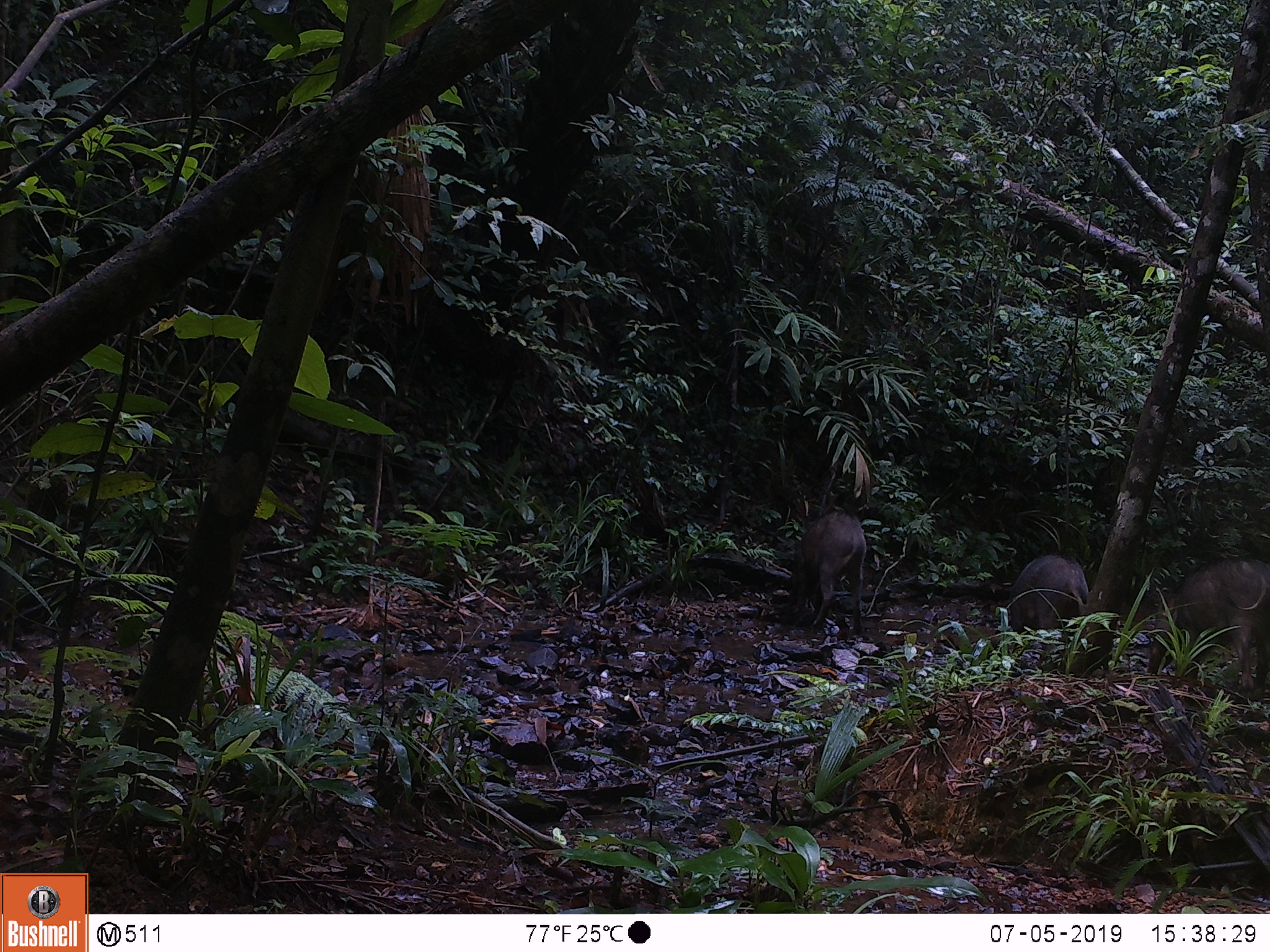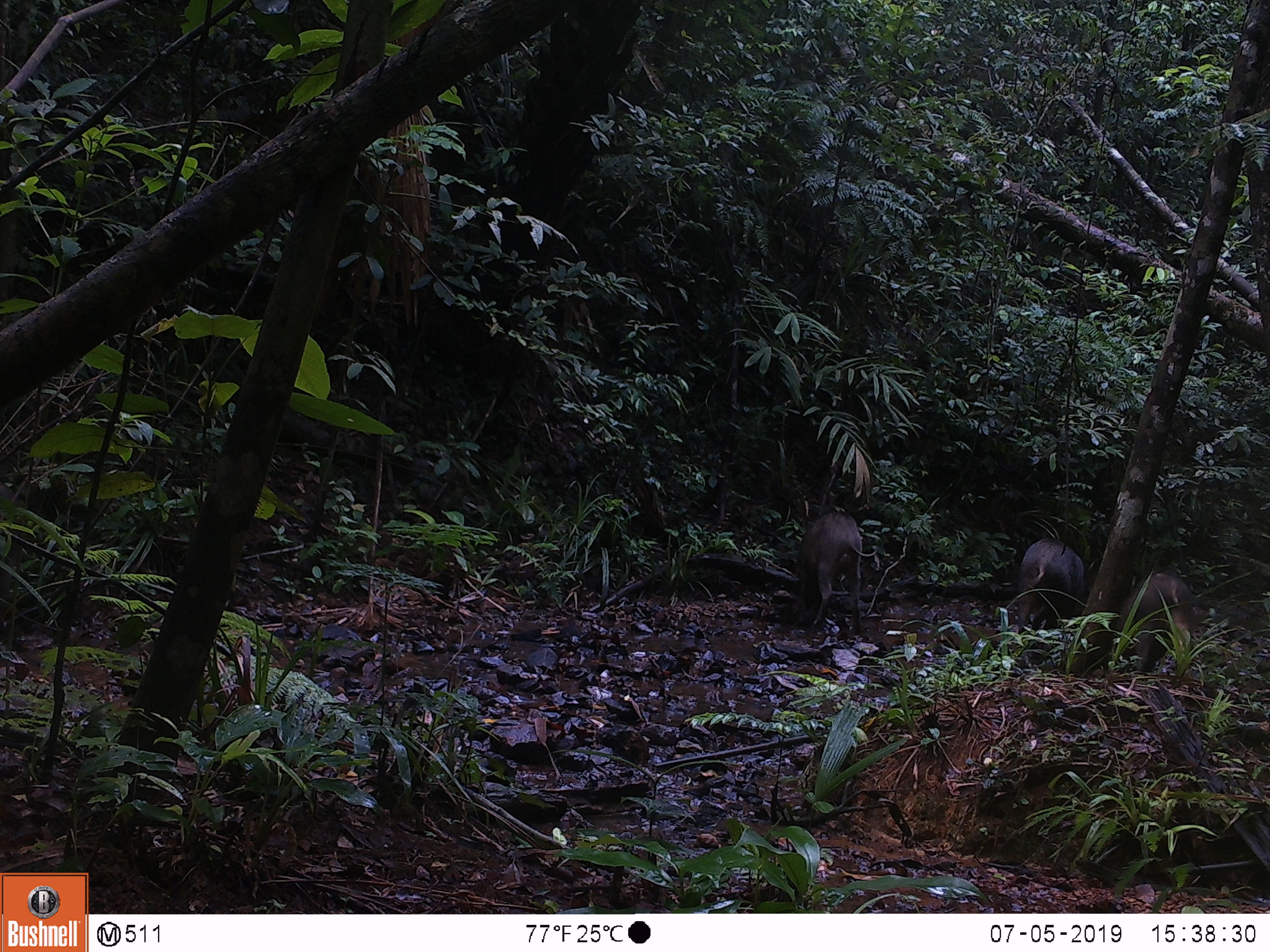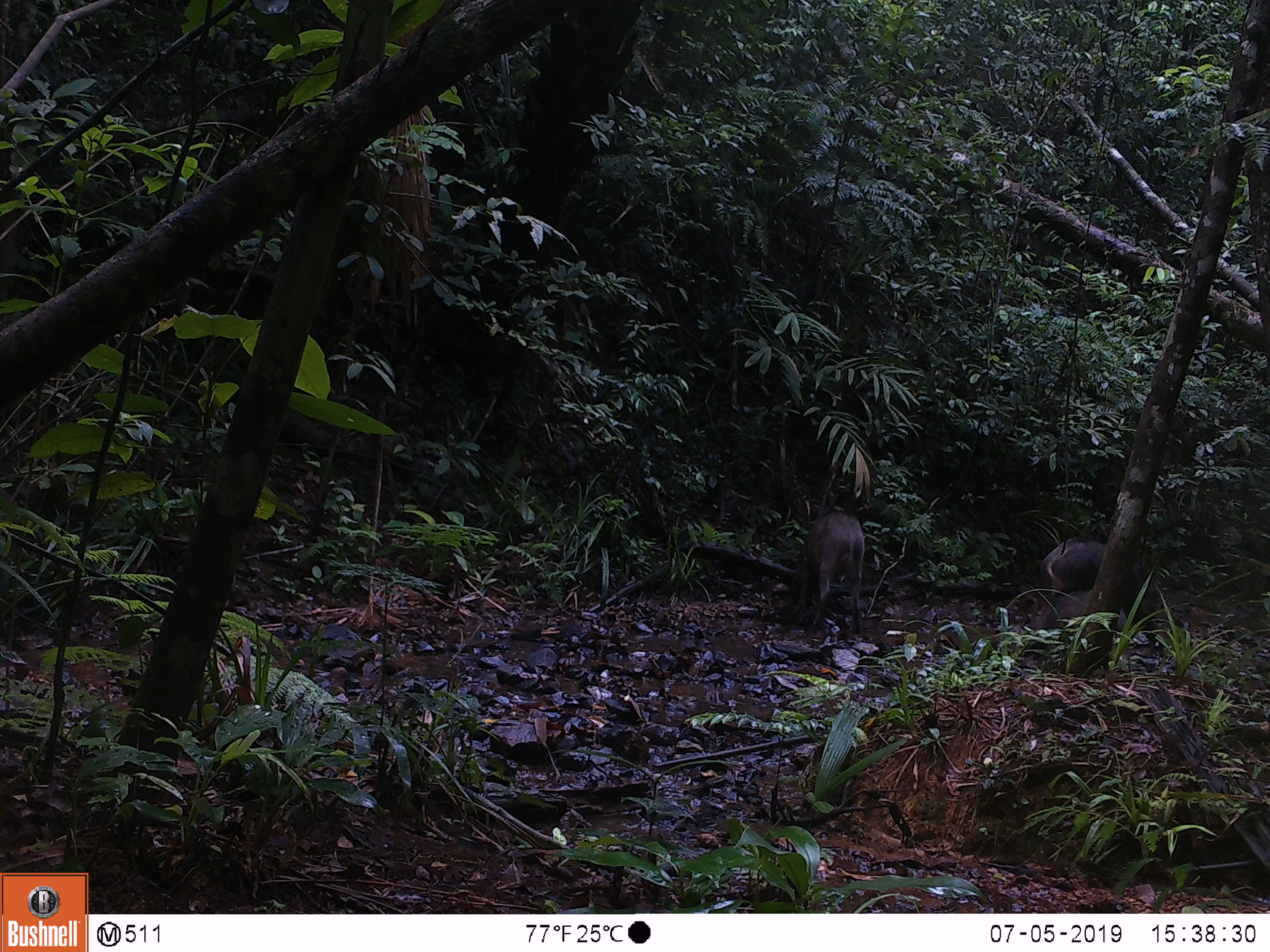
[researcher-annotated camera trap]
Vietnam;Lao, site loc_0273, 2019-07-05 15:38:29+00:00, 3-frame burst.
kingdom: Animalia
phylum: Chordata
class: Mammalia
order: Artiodactyla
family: Suidae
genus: Sus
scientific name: Sus scrofa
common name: eurasian wild pig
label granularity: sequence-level